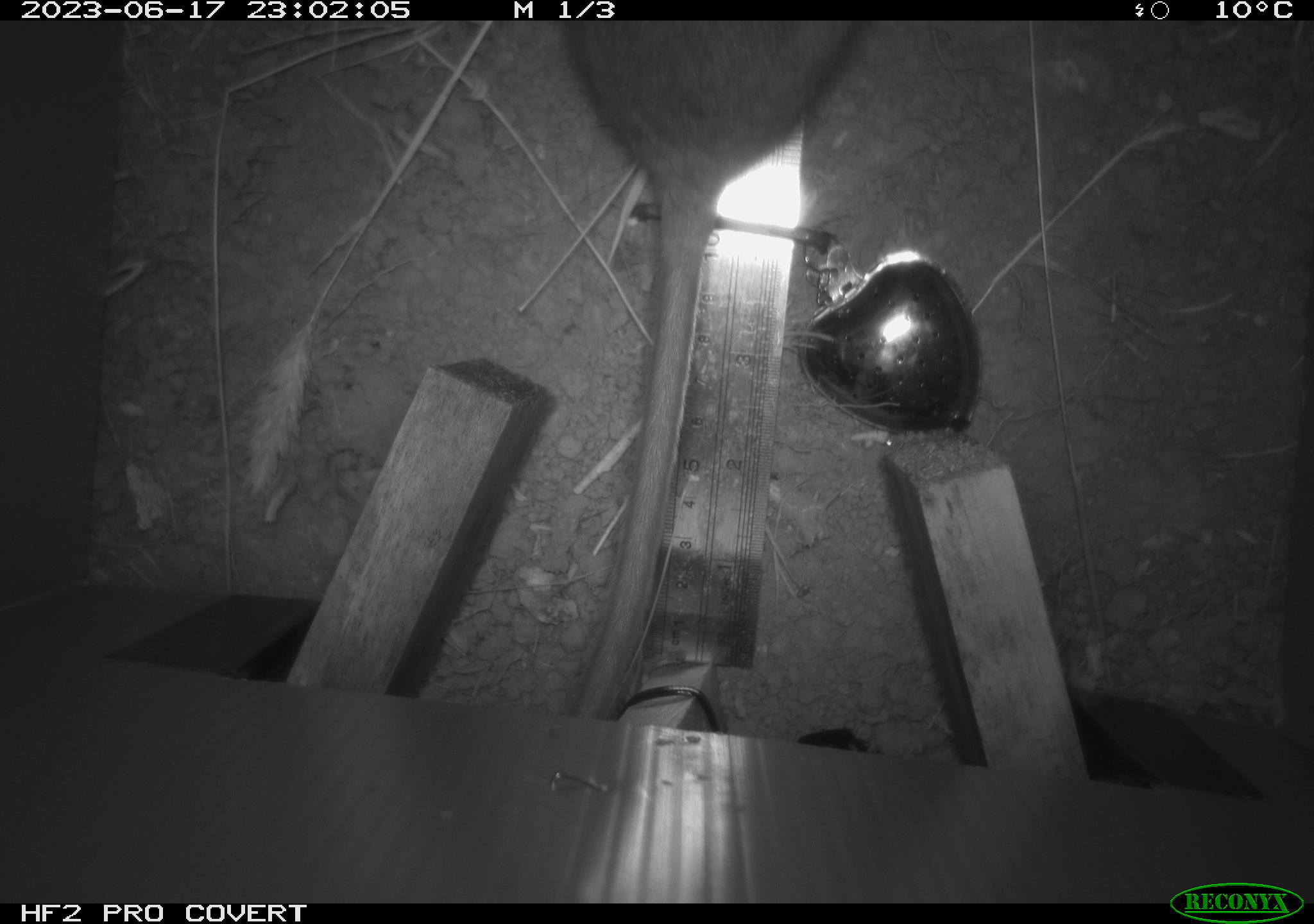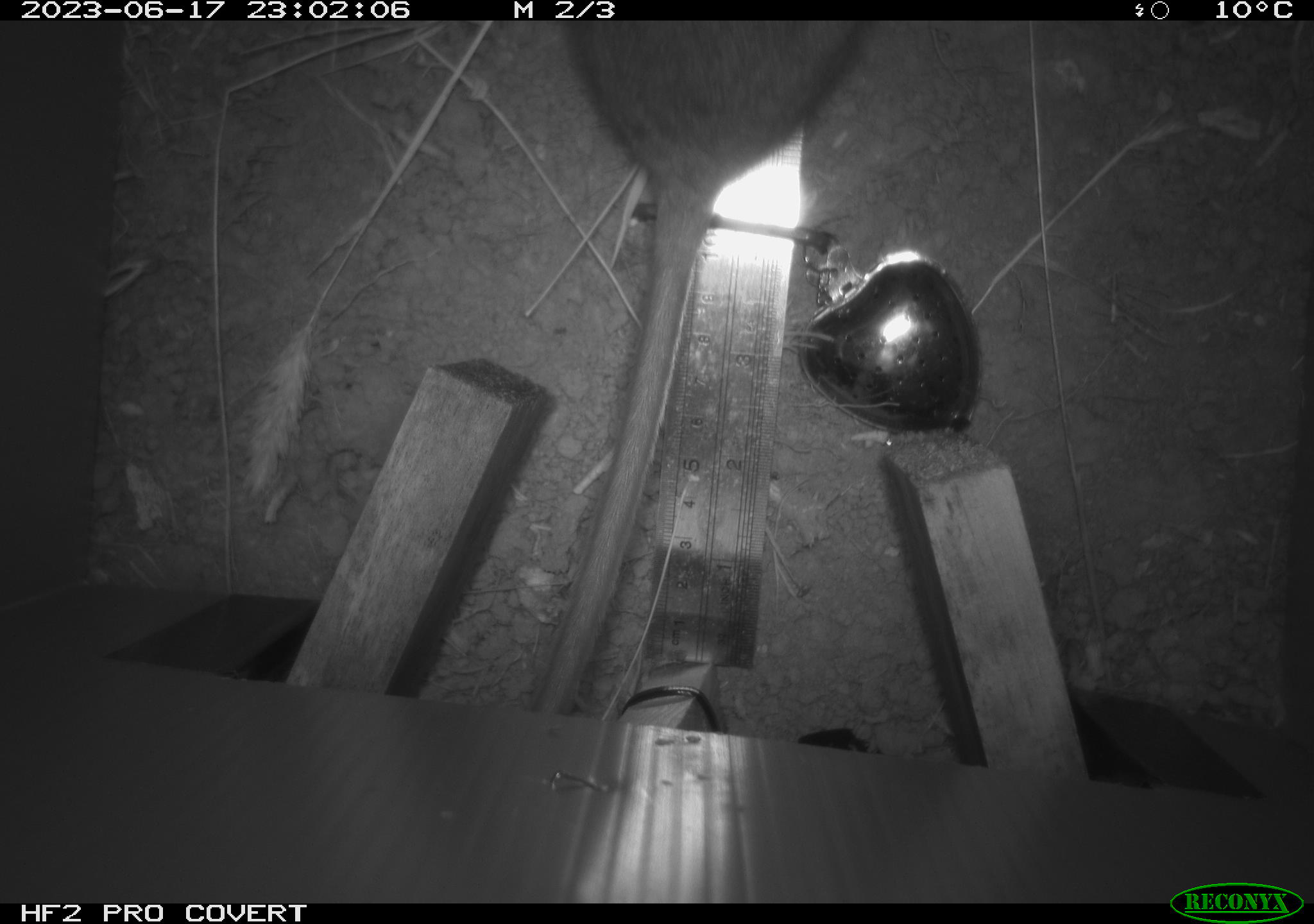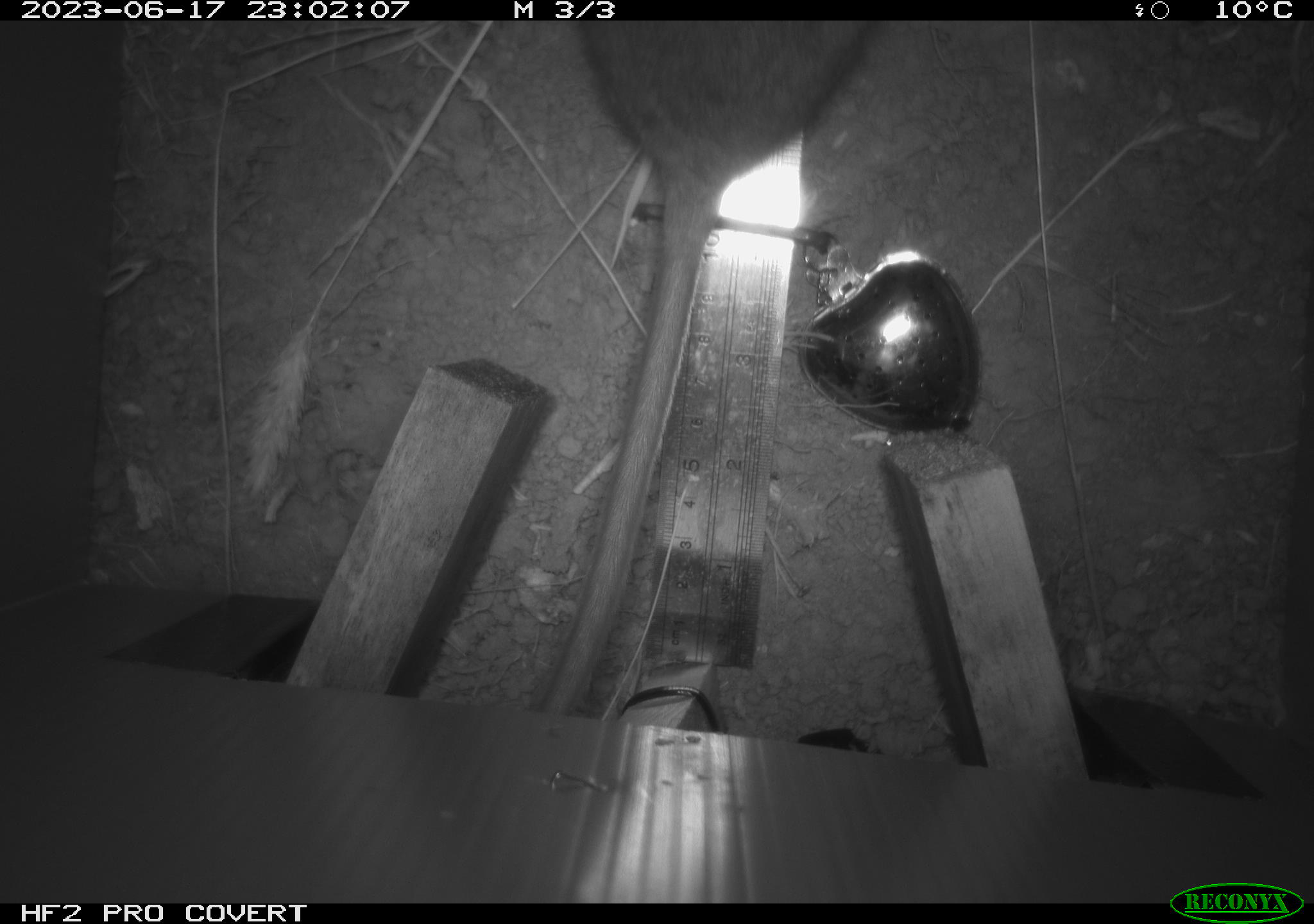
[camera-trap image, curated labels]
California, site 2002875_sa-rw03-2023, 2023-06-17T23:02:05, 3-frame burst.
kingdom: Animalia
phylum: Chordata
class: Mammalia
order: Rodentia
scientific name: Rodentia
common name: mouse species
Mouse species (Rodentia).